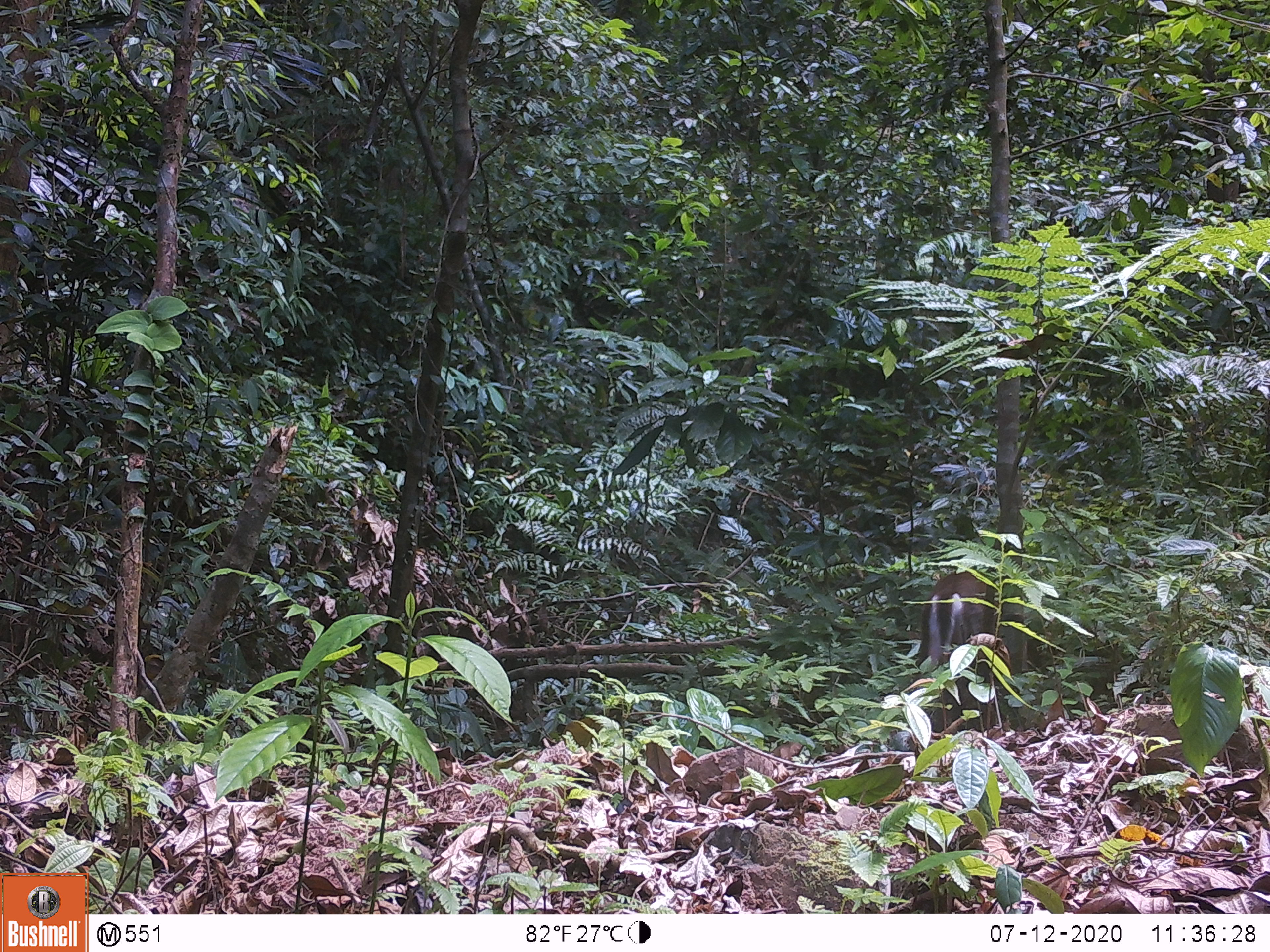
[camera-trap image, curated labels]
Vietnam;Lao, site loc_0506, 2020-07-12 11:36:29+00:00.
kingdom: Animalia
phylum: Chordata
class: Mammalia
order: Artiodactyla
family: Cervidae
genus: Muntiacus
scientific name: Muntiacus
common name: muntjacs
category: unidentified muntjac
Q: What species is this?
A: Unidentified muntjac (muntjacs) (Muntiacus).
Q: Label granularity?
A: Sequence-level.